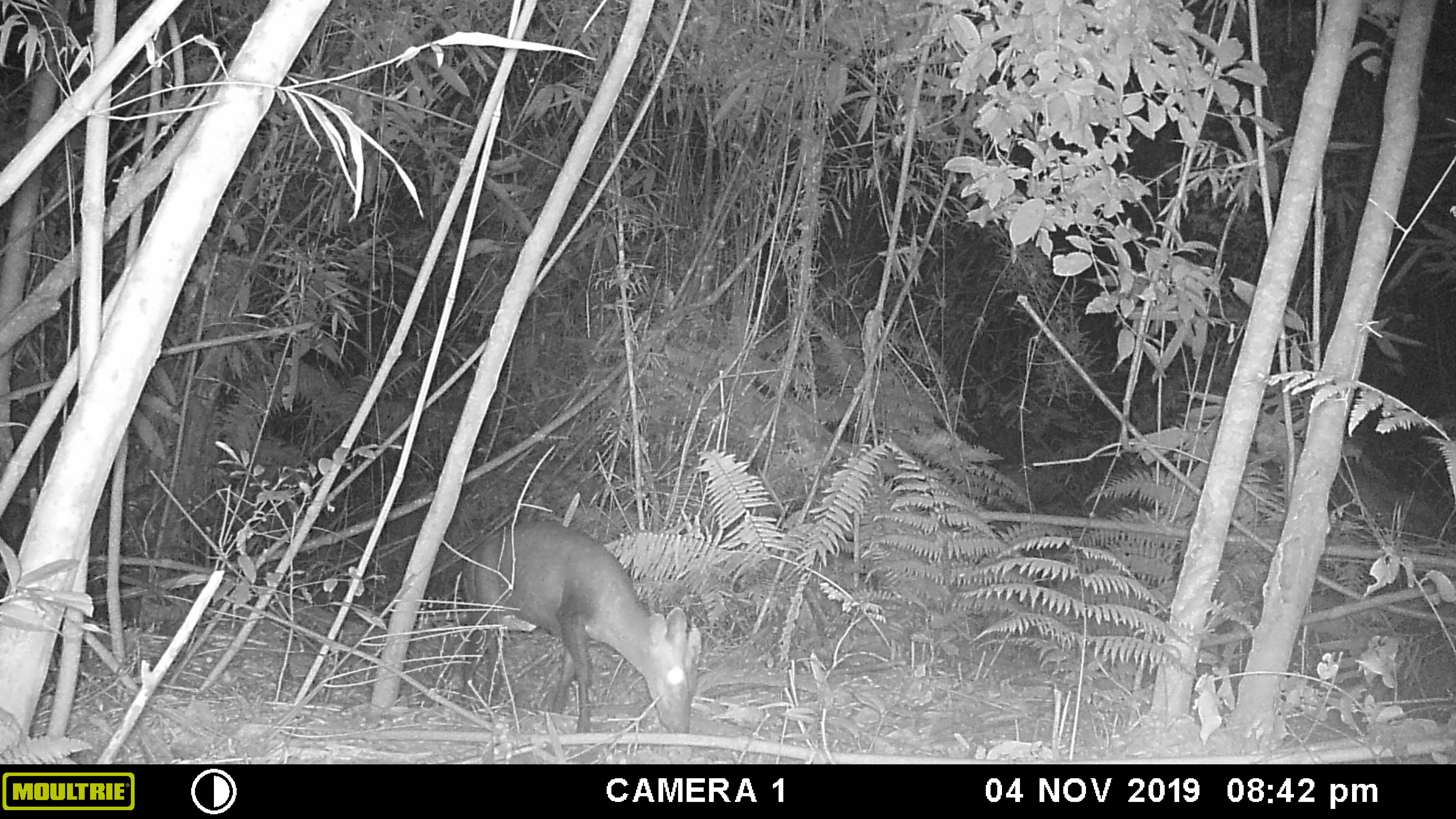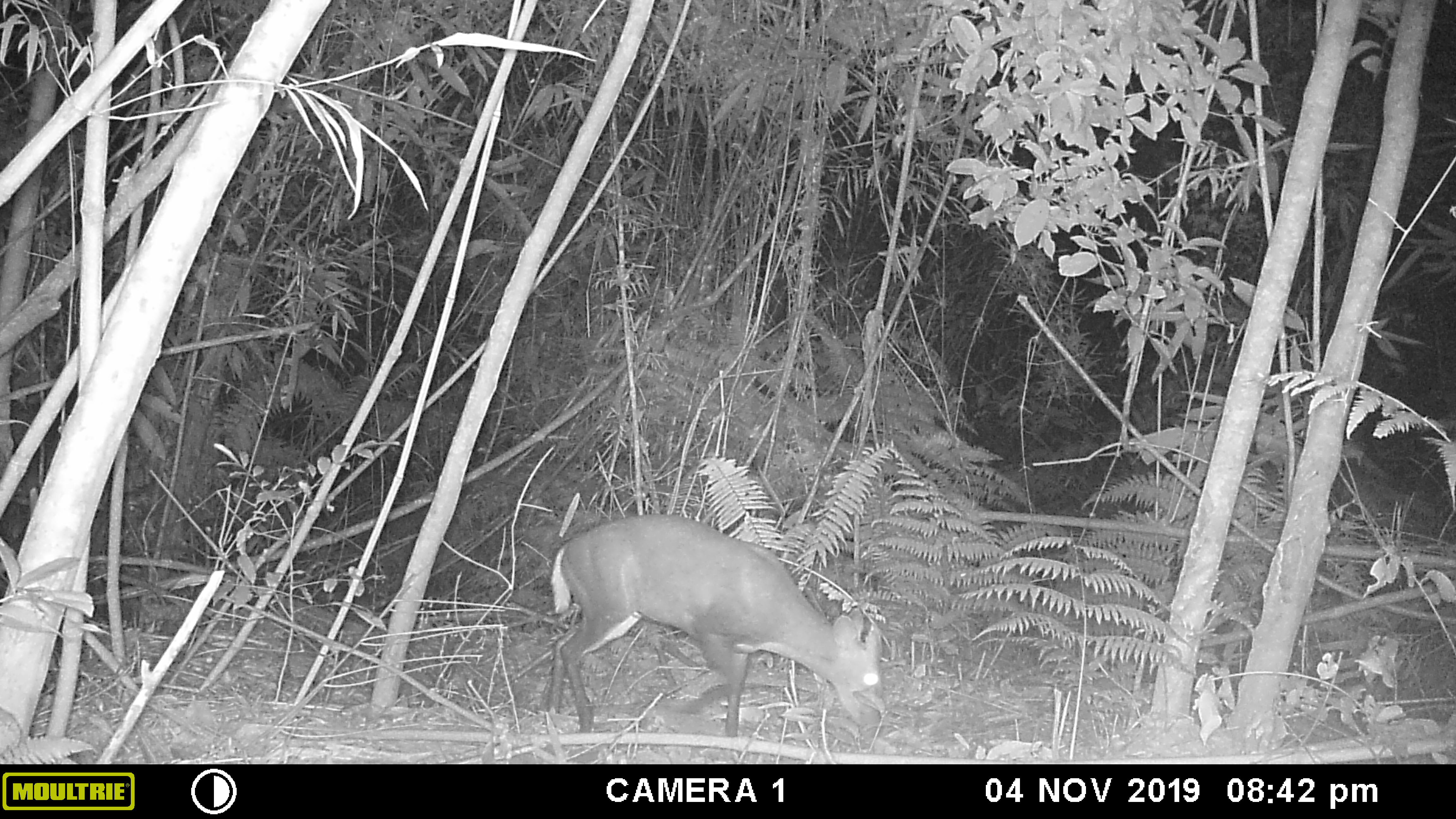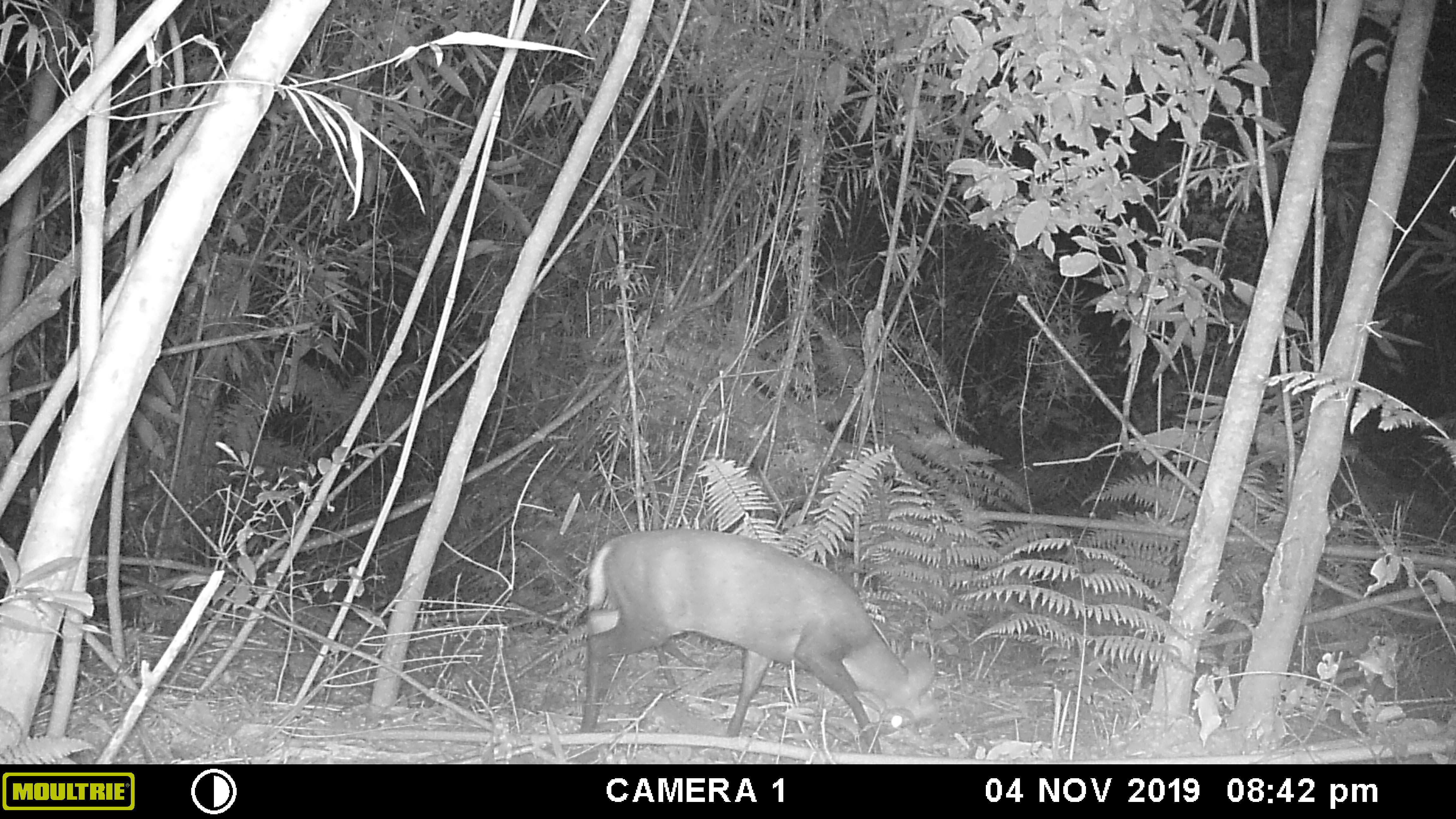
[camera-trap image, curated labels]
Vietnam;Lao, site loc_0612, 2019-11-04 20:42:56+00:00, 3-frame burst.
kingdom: Animalia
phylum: Chordata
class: Mammalia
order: Artiodactyla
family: Cervidae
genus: Muntiacus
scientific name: Muntiacus rooseveltorum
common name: roosevelt's muntjac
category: roosevelts muntjac group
Roosevelts muntjac group (roosevelt's muntjac) (Muntiacus rooseveltorum). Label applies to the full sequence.